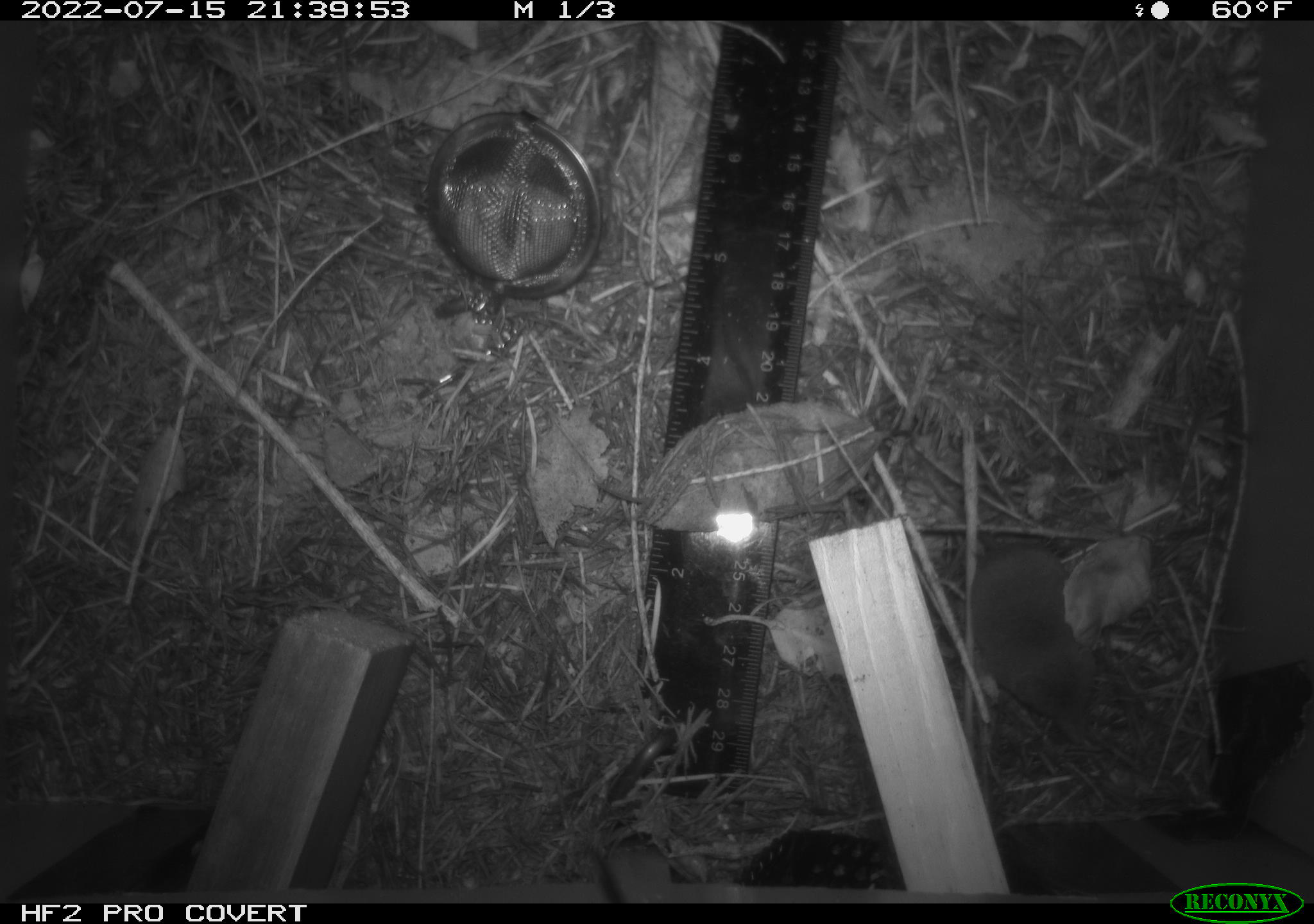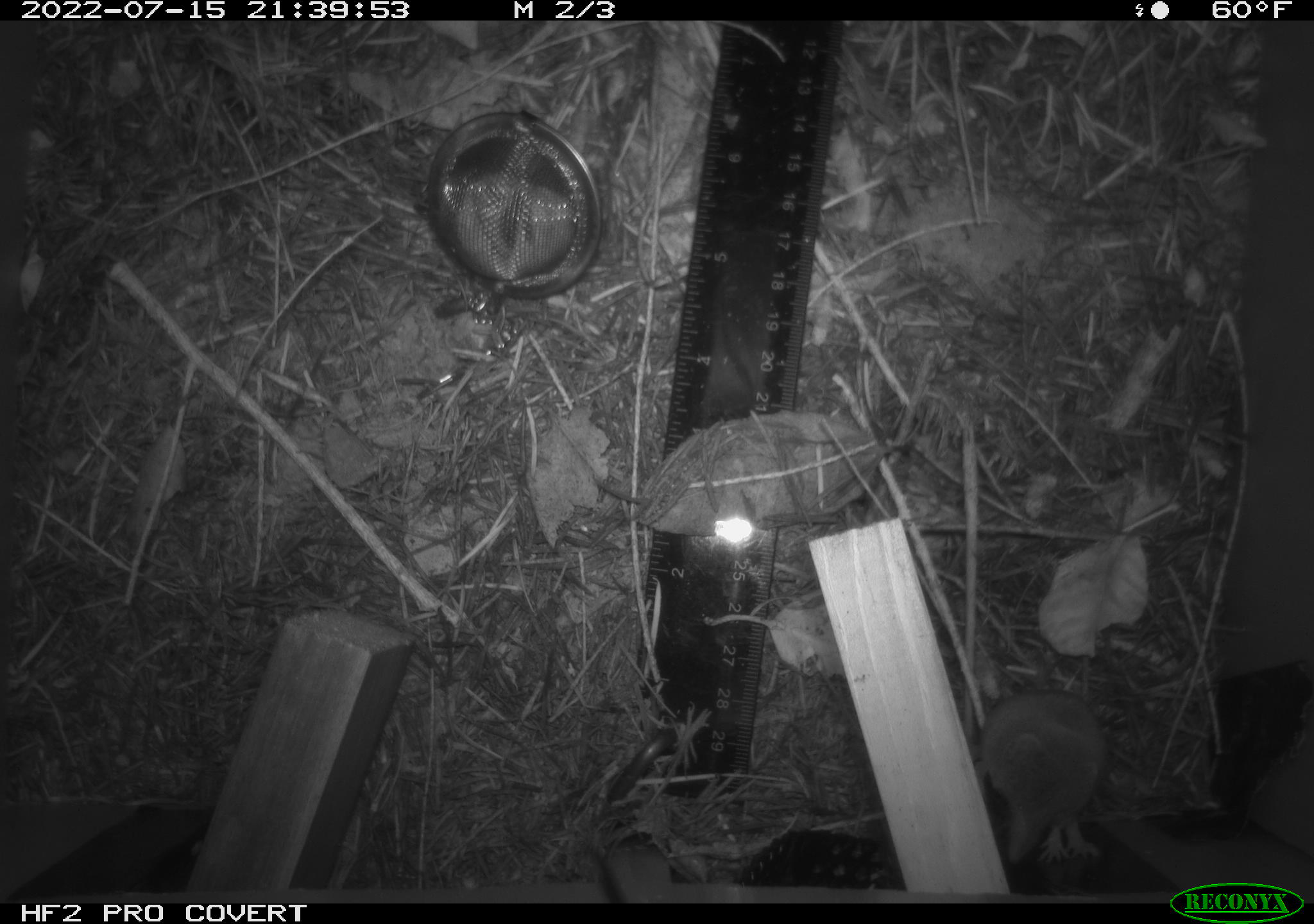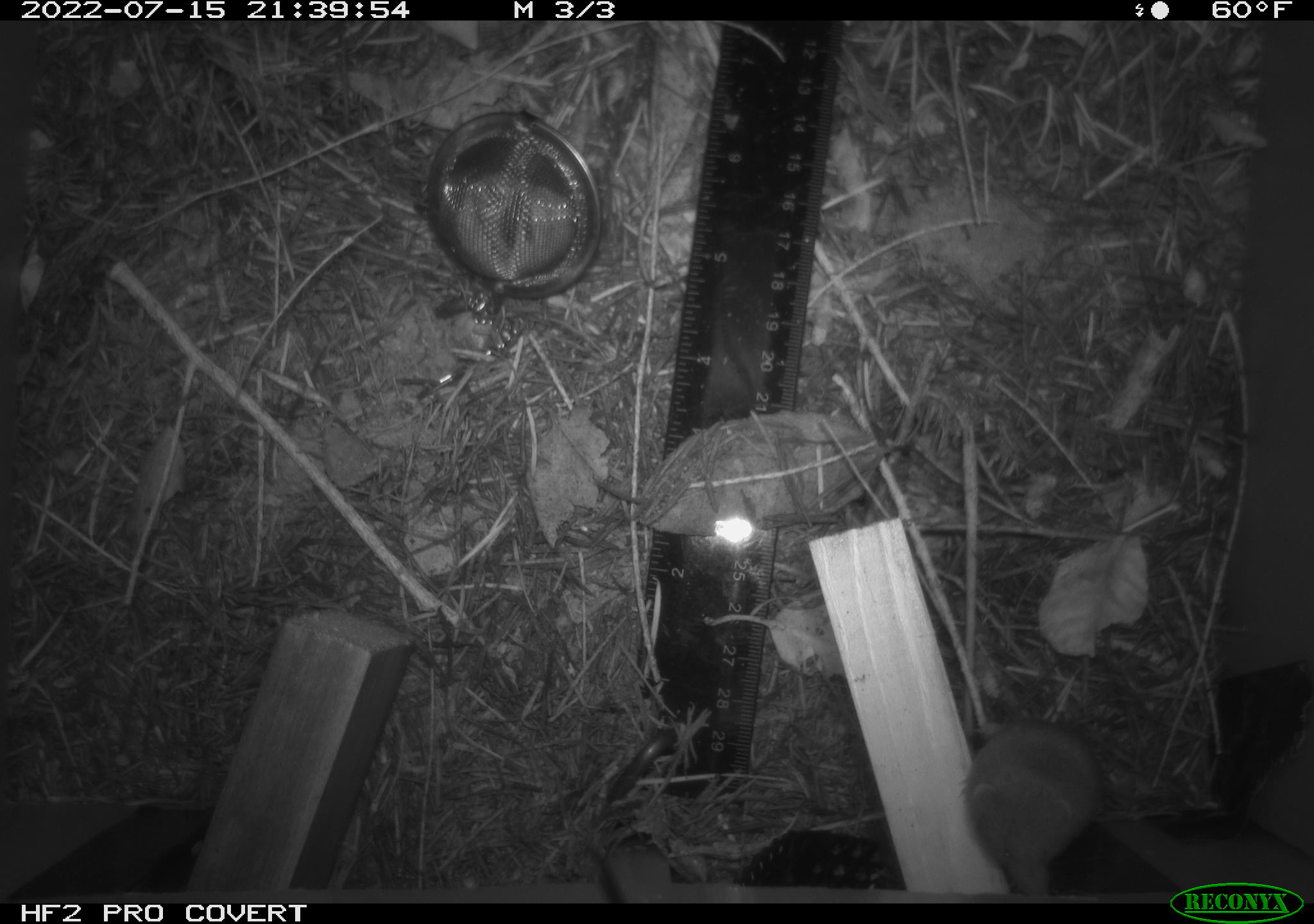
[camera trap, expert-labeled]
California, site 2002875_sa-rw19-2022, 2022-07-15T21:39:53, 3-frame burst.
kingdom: Animalia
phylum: Chordata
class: Mammalia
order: Eulipotyphla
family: Soricidae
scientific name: Soricidae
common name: shrews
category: soricidae family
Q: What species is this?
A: Soricidae family (shrews) (Soricidae).